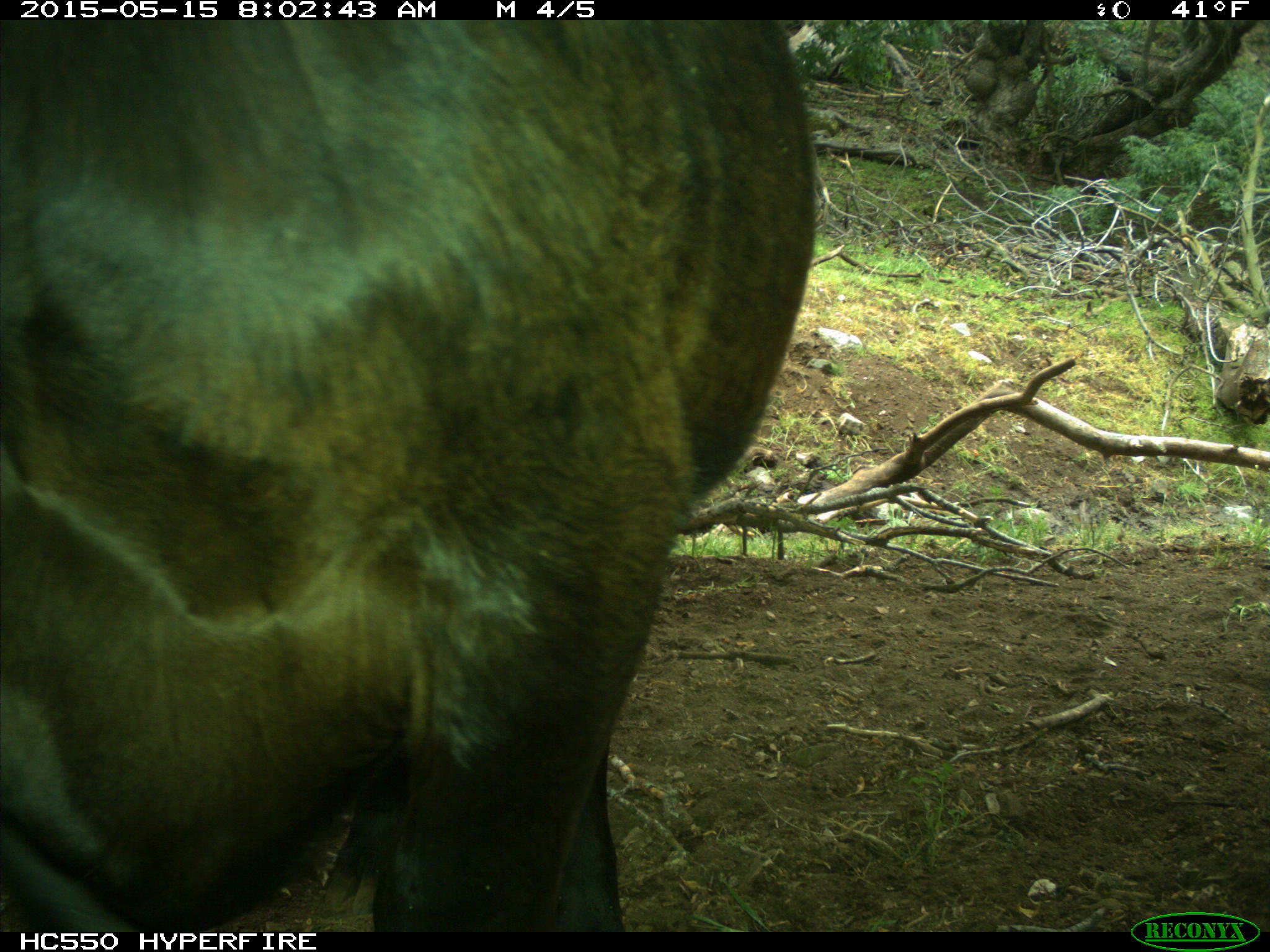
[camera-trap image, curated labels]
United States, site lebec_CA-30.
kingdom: Animalia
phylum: Chordata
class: Mammalia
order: Artiodactyla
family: Bovidae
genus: Bos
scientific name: Bos taurus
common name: domestic cow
Bos taurus (domestic cow).